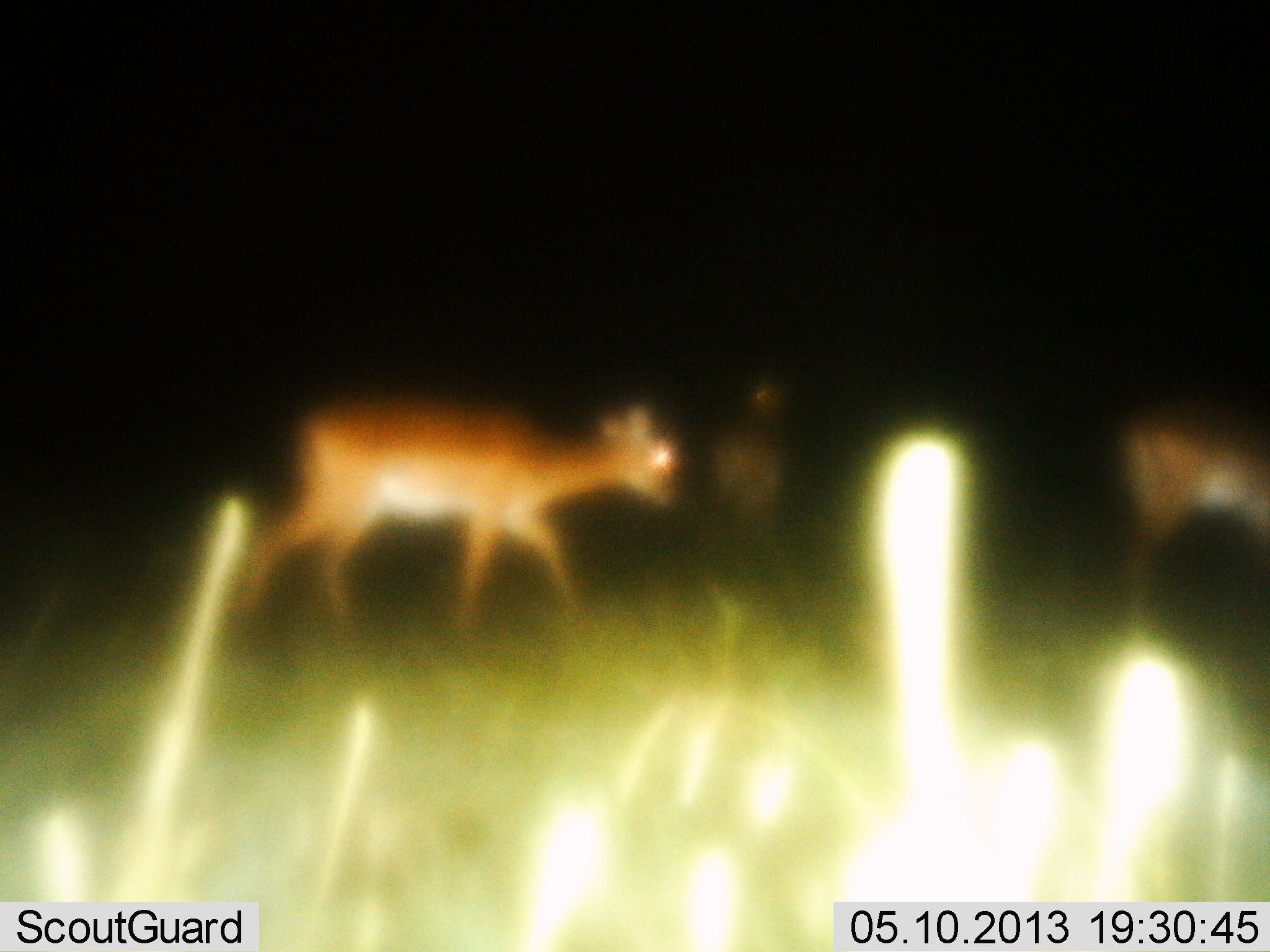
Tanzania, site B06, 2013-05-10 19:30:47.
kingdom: Animalia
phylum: Chordata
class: Mammalia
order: Artiodactyla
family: Bovidae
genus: Redunca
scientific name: Redunca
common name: reedbuck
Reedbuck (Redunca), count 3. Behavior (volunteer vote fractions): standing 33%, resting 0%, moving 89%, interacting 0%. Young present (vote fraction): 0%. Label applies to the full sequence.